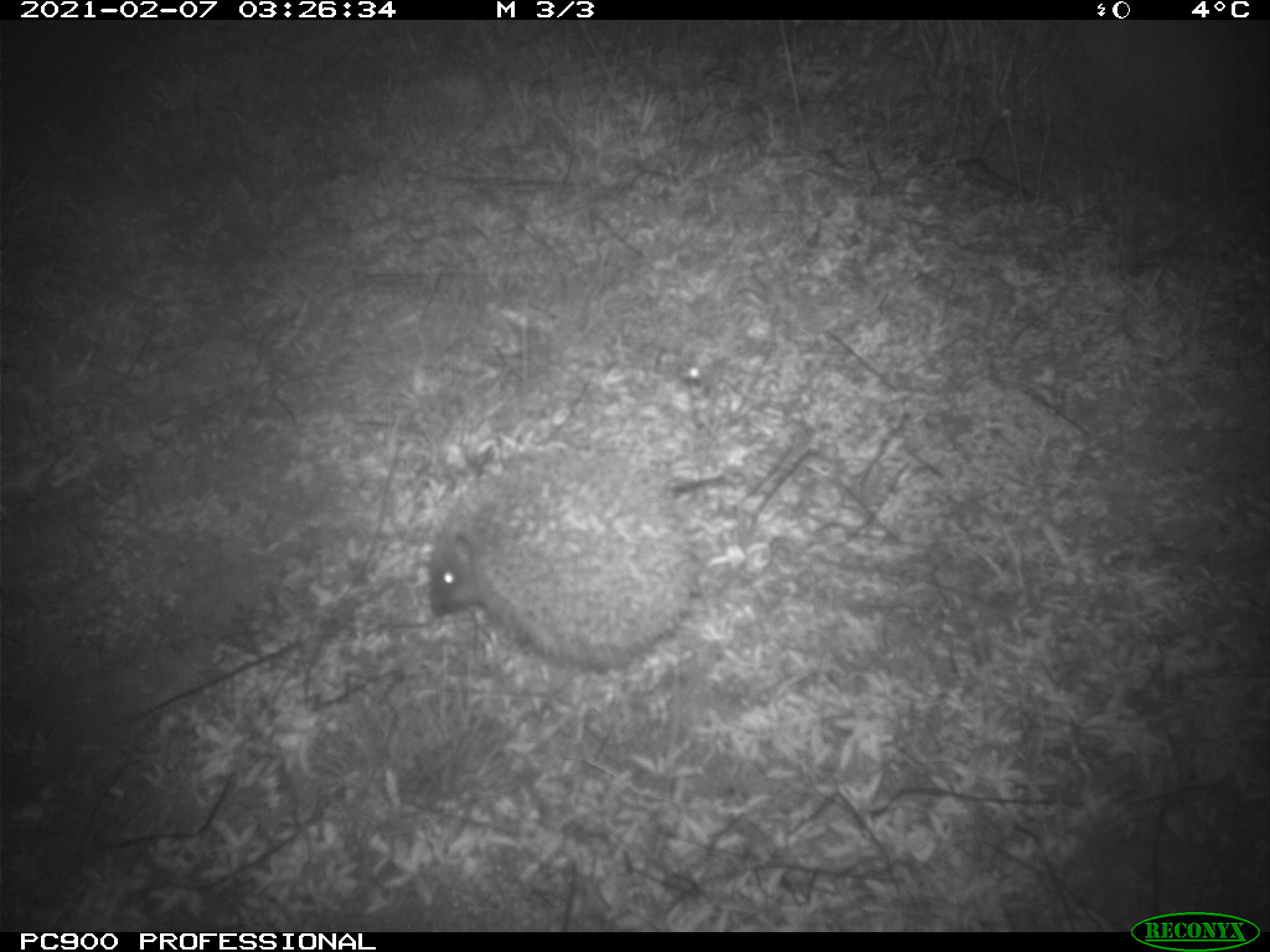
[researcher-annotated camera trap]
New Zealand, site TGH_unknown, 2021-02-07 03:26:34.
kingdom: Animalia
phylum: Chordata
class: Mammalia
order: Eulipotyphla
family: Erinaceidae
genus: Erinaceus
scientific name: Erinaceus europaeus europaeus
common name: european hedgehog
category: hedgehog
Hedgehog (european hedgehog) (Erinaceus europaeus europaeus).